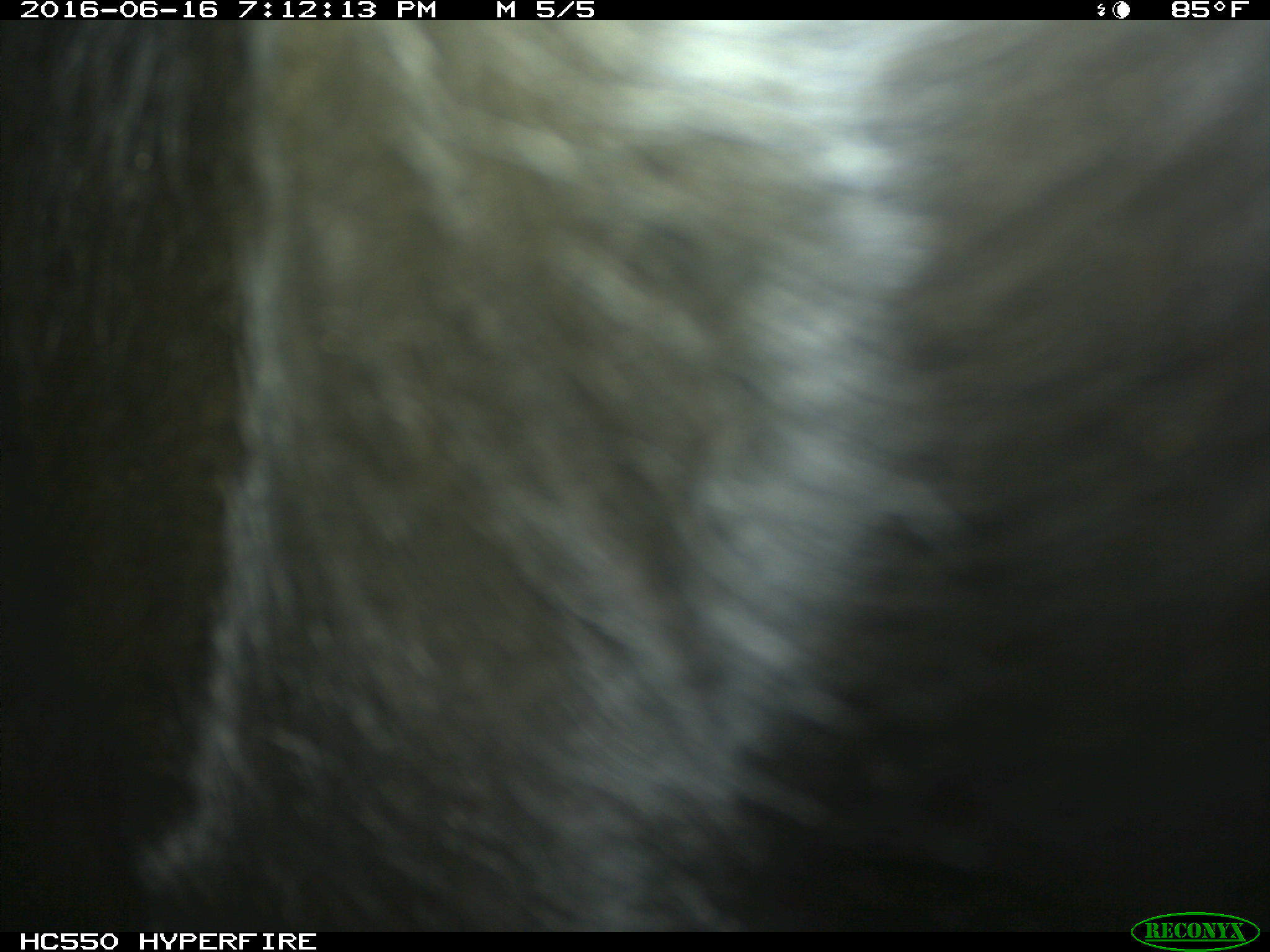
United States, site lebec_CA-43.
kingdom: Animalia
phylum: Chordata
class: Mammalia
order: Artiodactyla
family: Bovidae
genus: Bos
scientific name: Bos taurus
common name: domestic cow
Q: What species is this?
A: Bos taurus (domestic cow).